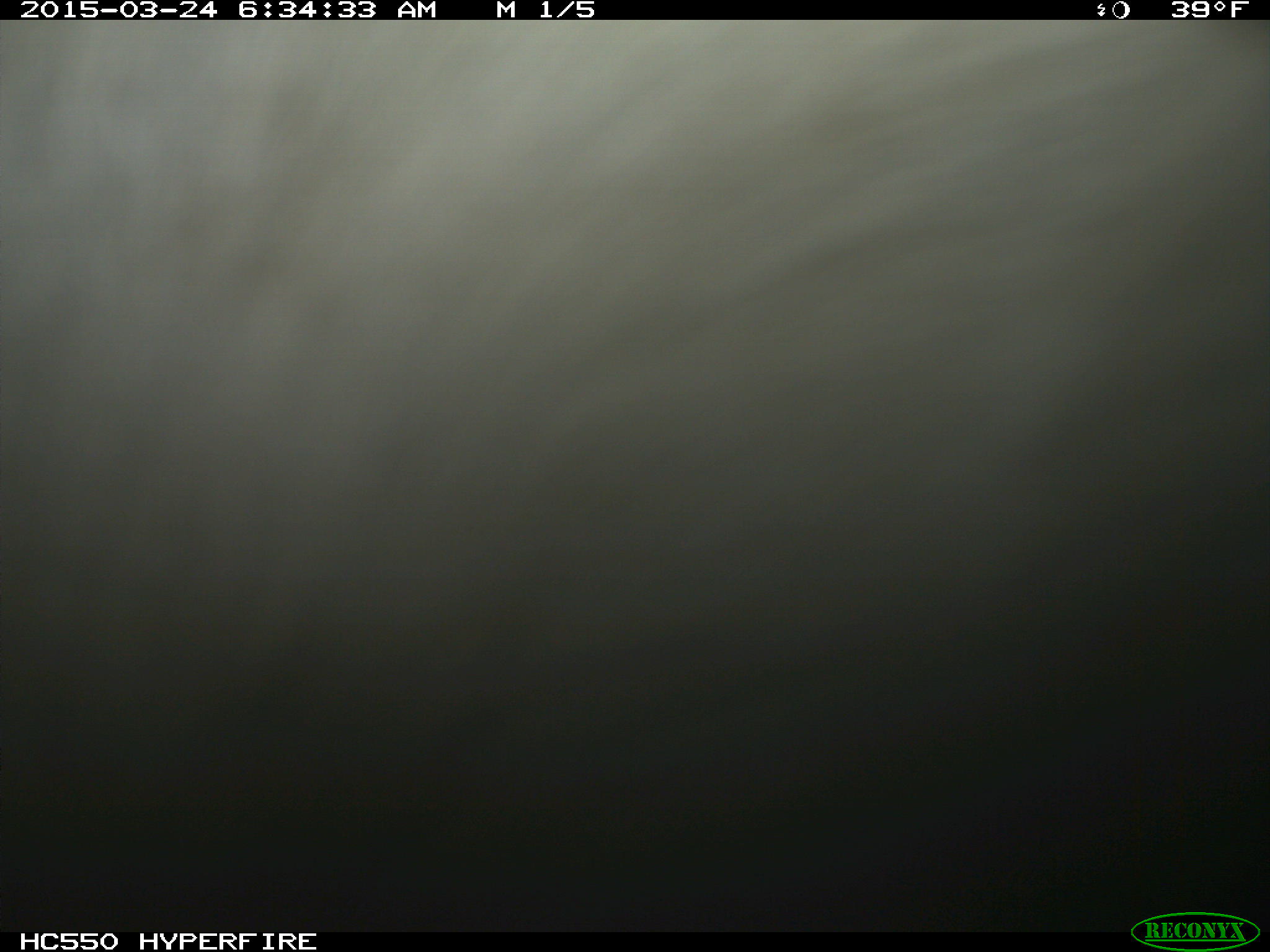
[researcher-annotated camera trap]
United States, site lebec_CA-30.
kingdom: Animalia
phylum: Chordata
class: Mammalia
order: Artiodactyla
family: Bovidae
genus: Bos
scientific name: Bos taurus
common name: domestic cow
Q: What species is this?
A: Bos taurus (domestic cow).